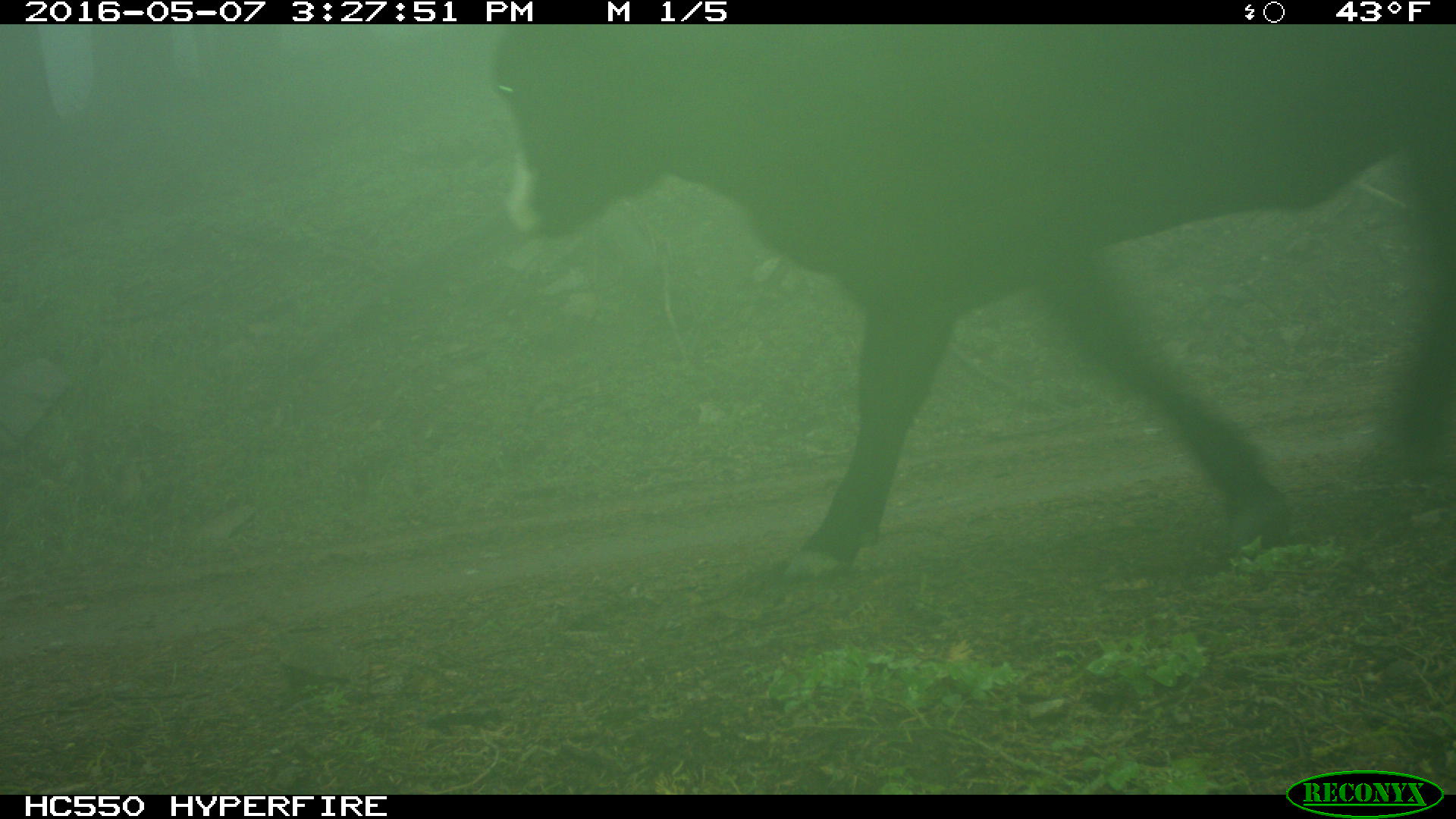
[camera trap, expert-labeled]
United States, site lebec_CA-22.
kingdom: Animalia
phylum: Chordata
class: Mammalia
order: Artiodactyla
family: Bovidae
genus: Bos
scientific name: Bos taurus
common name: domestic cow